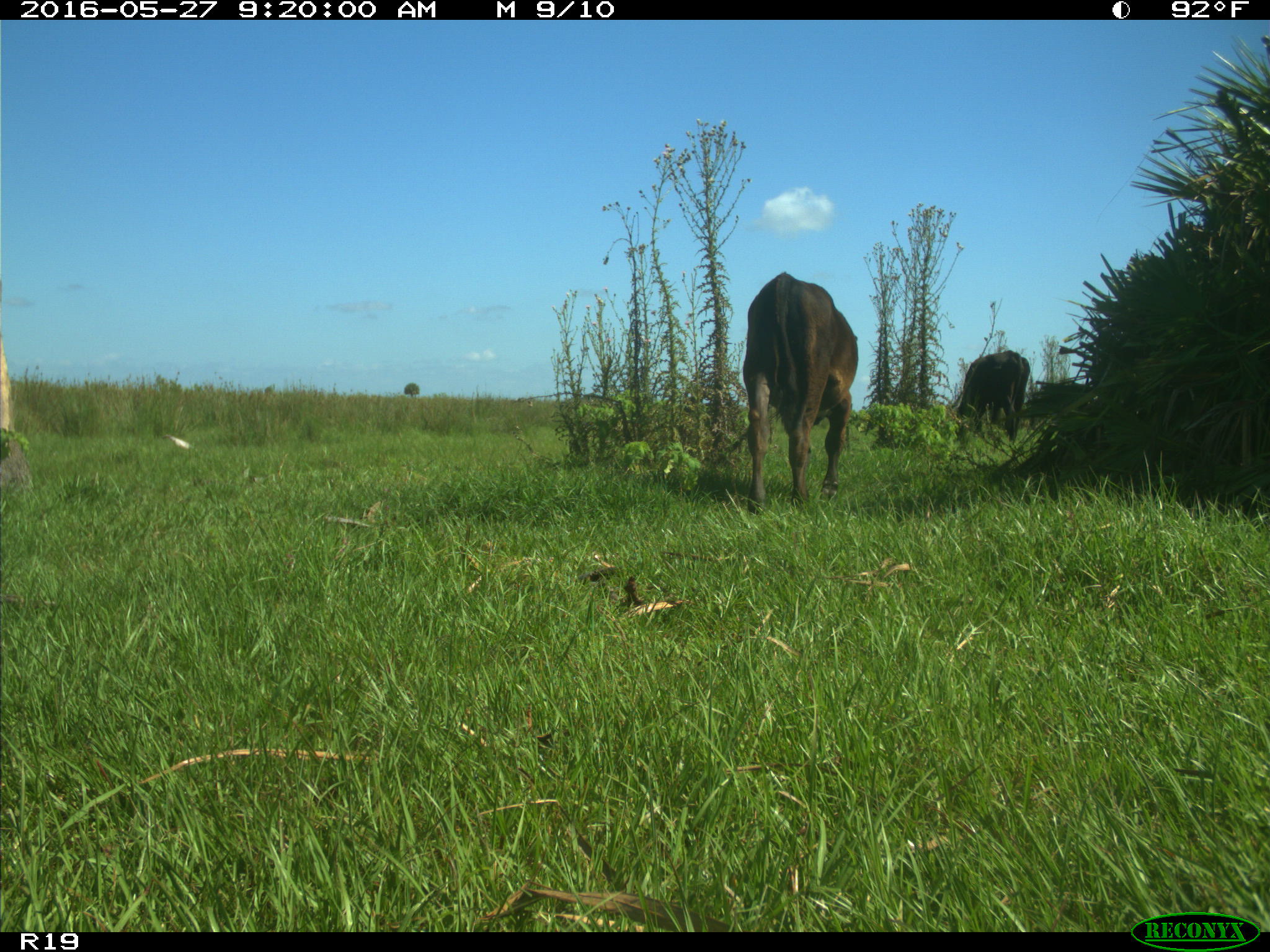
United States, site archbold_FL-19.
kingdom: Animalia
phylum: Chordata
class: Mammalia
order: Artiodactyla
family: Bovidae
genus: Bos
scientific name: Bos taurus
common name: domestic cow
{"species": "Bos taurus (domestic cow)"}